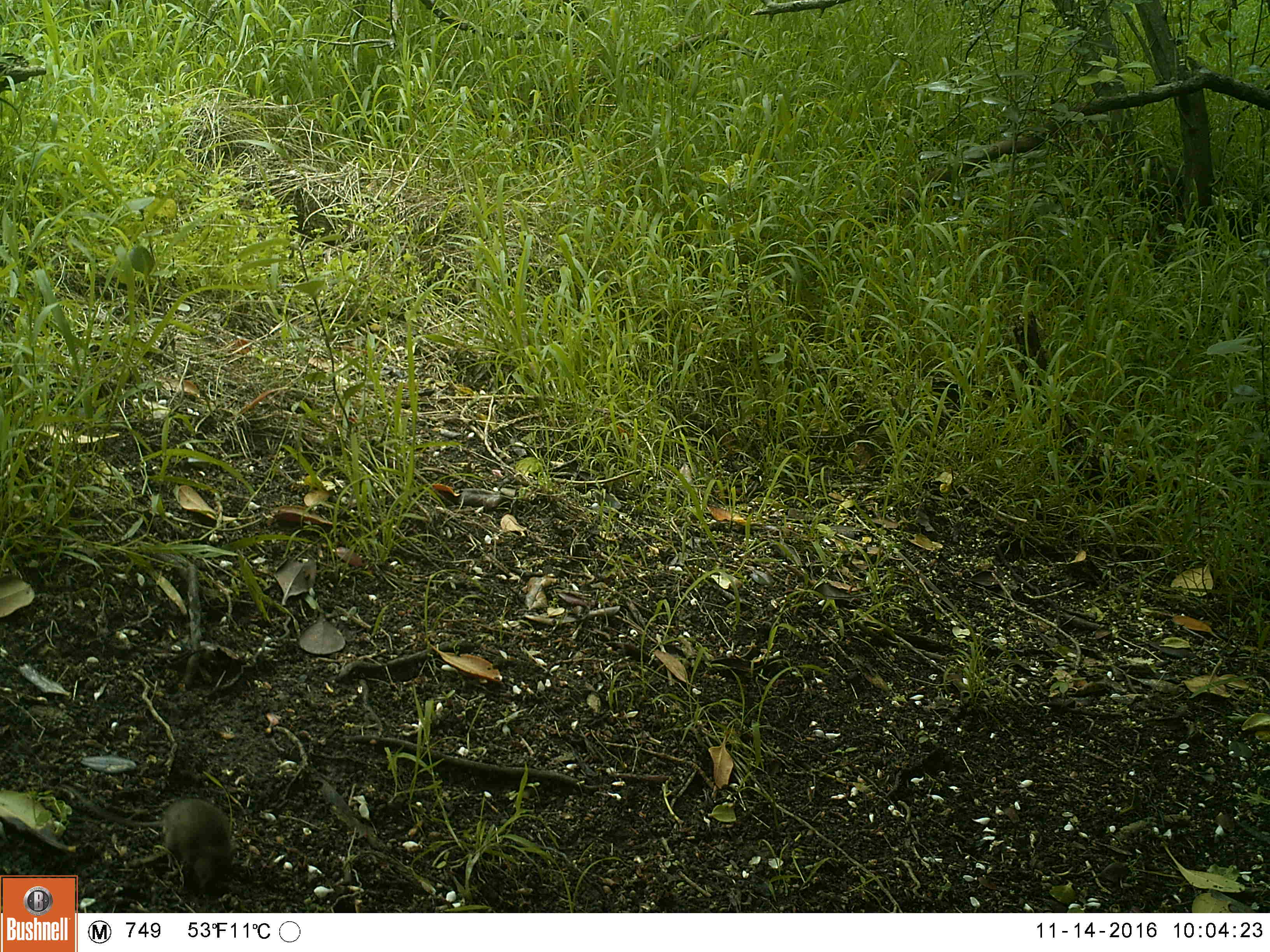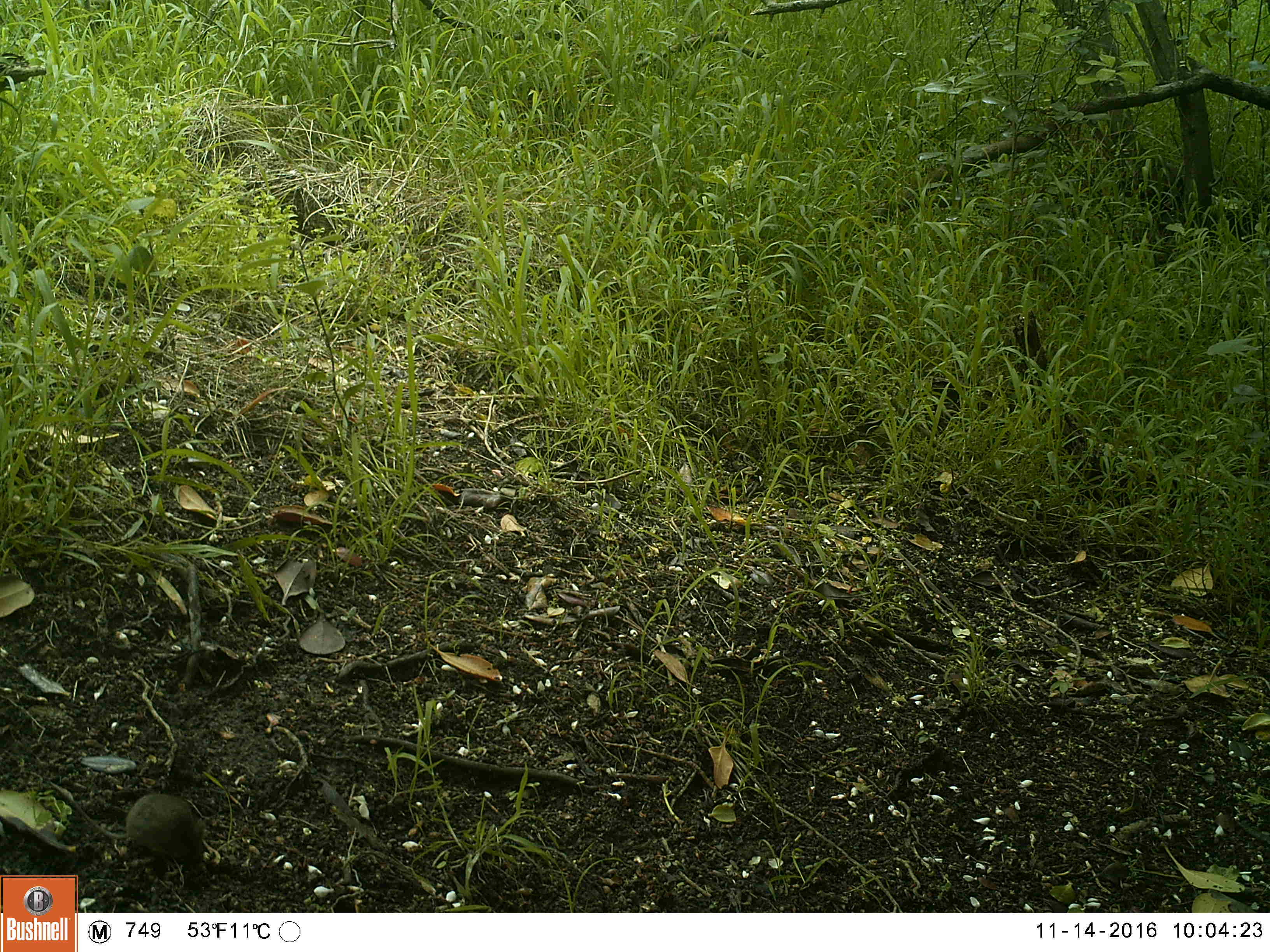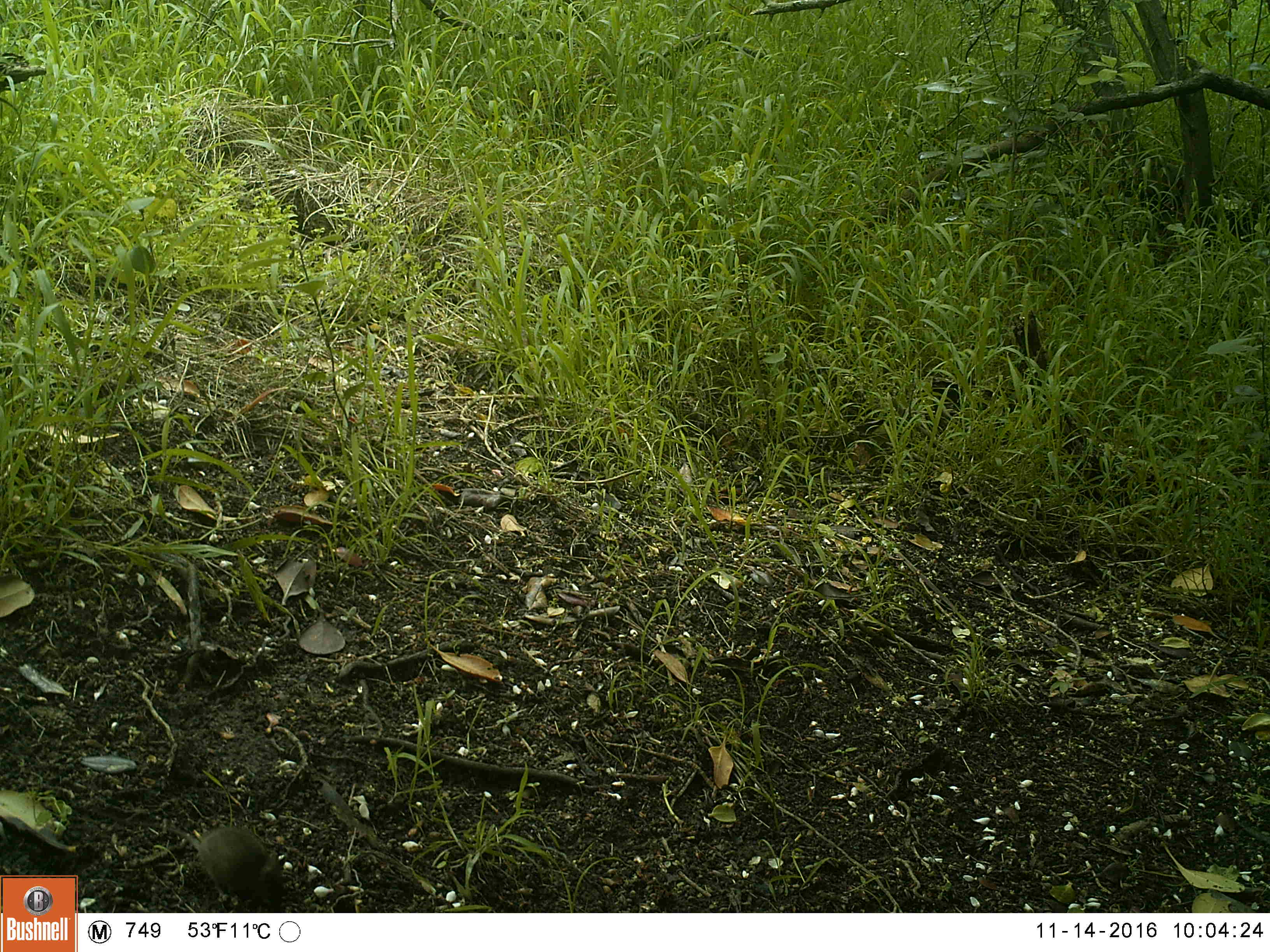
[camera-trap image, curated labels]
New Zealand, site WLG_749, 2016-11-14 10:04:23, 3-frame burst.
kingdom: Animalia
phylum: Chordata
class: Mammalia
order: Rodentia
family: Muridae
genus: Mus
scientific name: Mus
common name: mouse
Mouse (Mus).